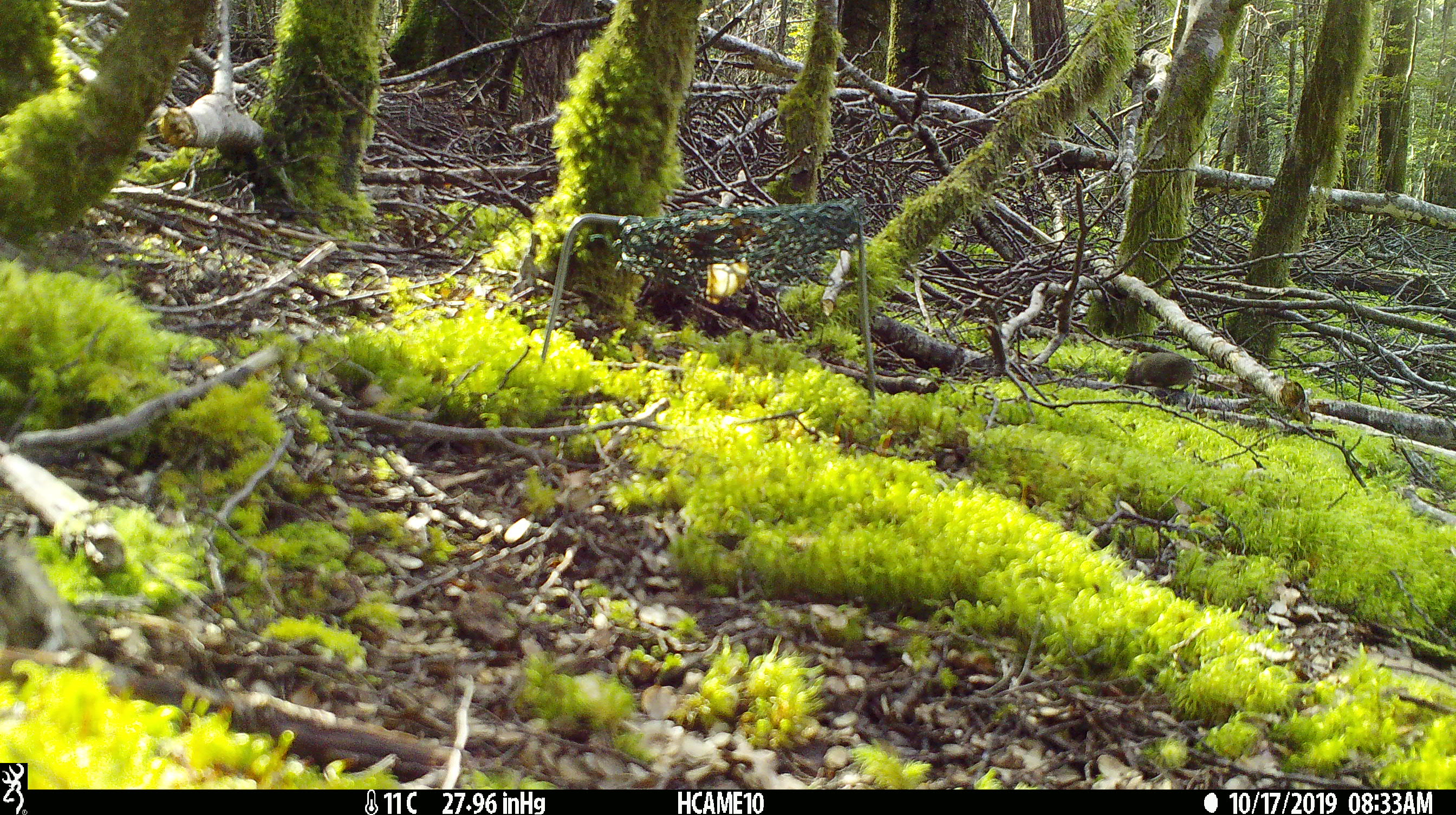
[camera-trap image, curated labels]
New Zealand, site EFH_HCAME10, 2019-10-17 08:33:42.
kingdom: Animalia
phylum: Chordata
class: Mammalia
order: Rodentia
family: Muridae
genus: Mus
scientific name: Mus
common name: mouse